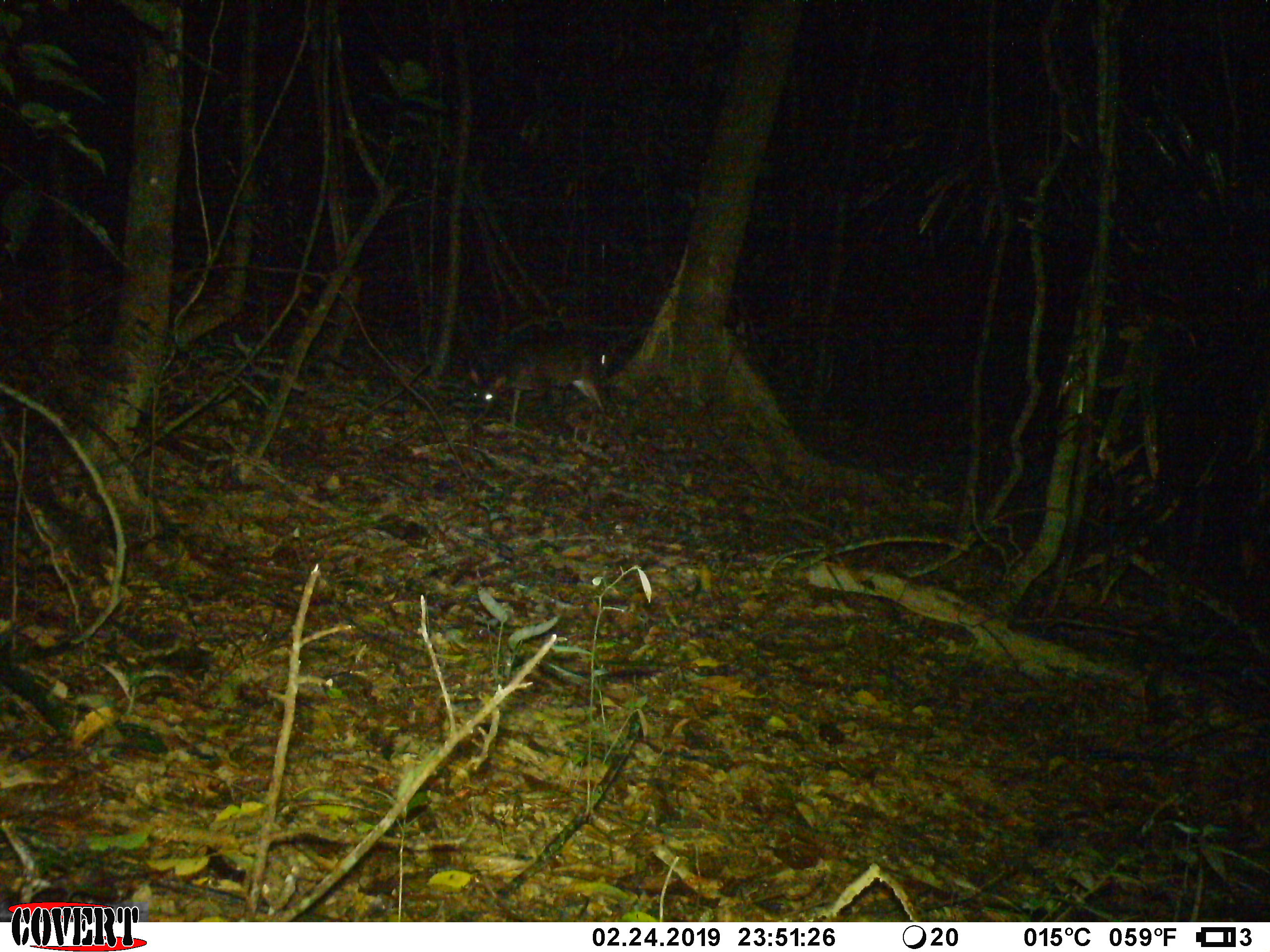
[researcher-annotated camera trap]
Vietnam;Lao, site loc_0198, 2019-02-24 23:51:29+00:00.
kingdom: Animalia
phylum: Chordata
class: Mammalia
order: Artiodactyla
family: Cervidae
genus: Muntiacus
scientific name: Muntiacus vuquangensis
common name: large-antlered muntjac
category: large antlered muntjac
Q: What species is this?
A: Large antlered muntjac (large-antlered muntjac) (Muntiacus vuquangensis).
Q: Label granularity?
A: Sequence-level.